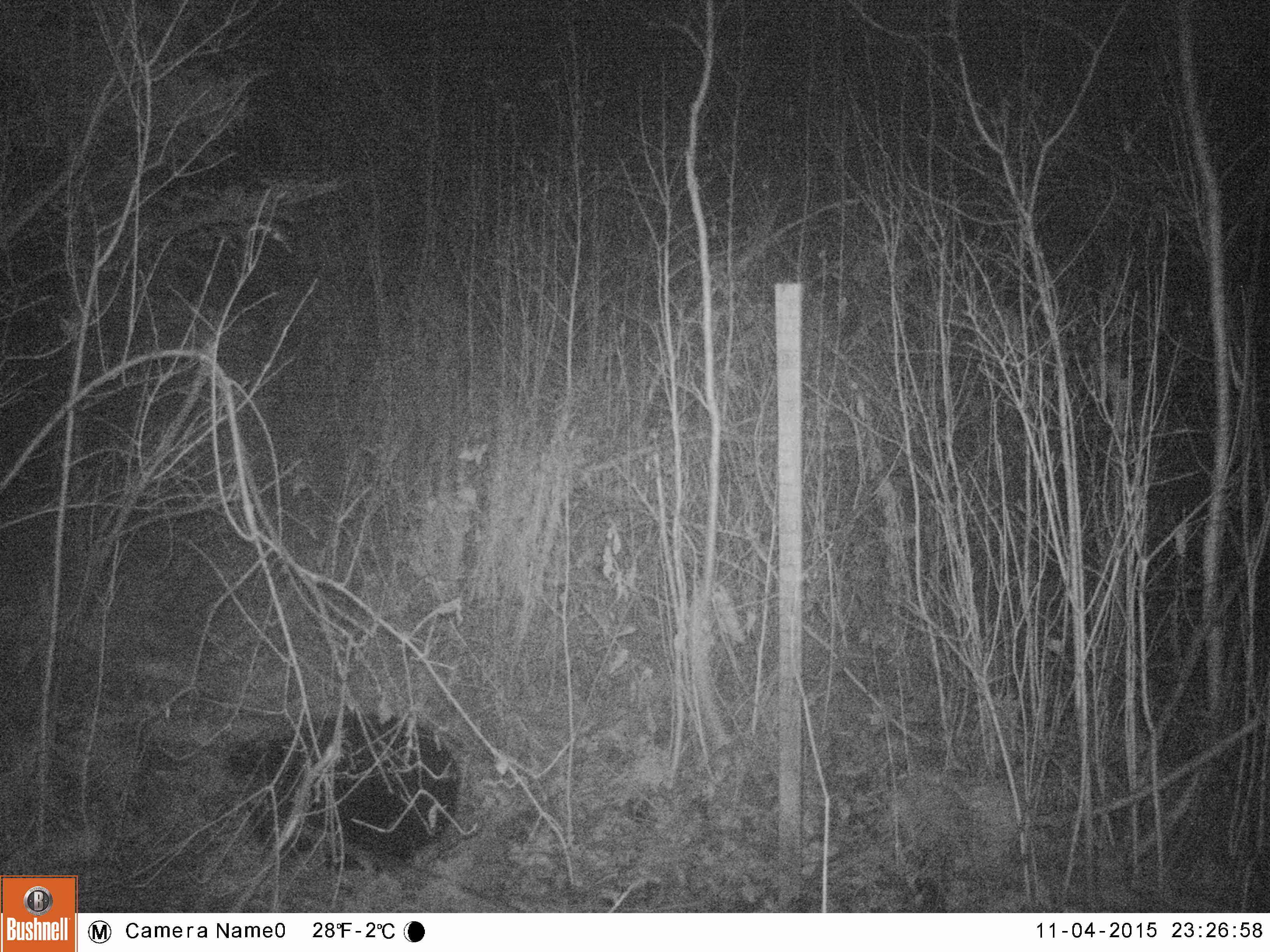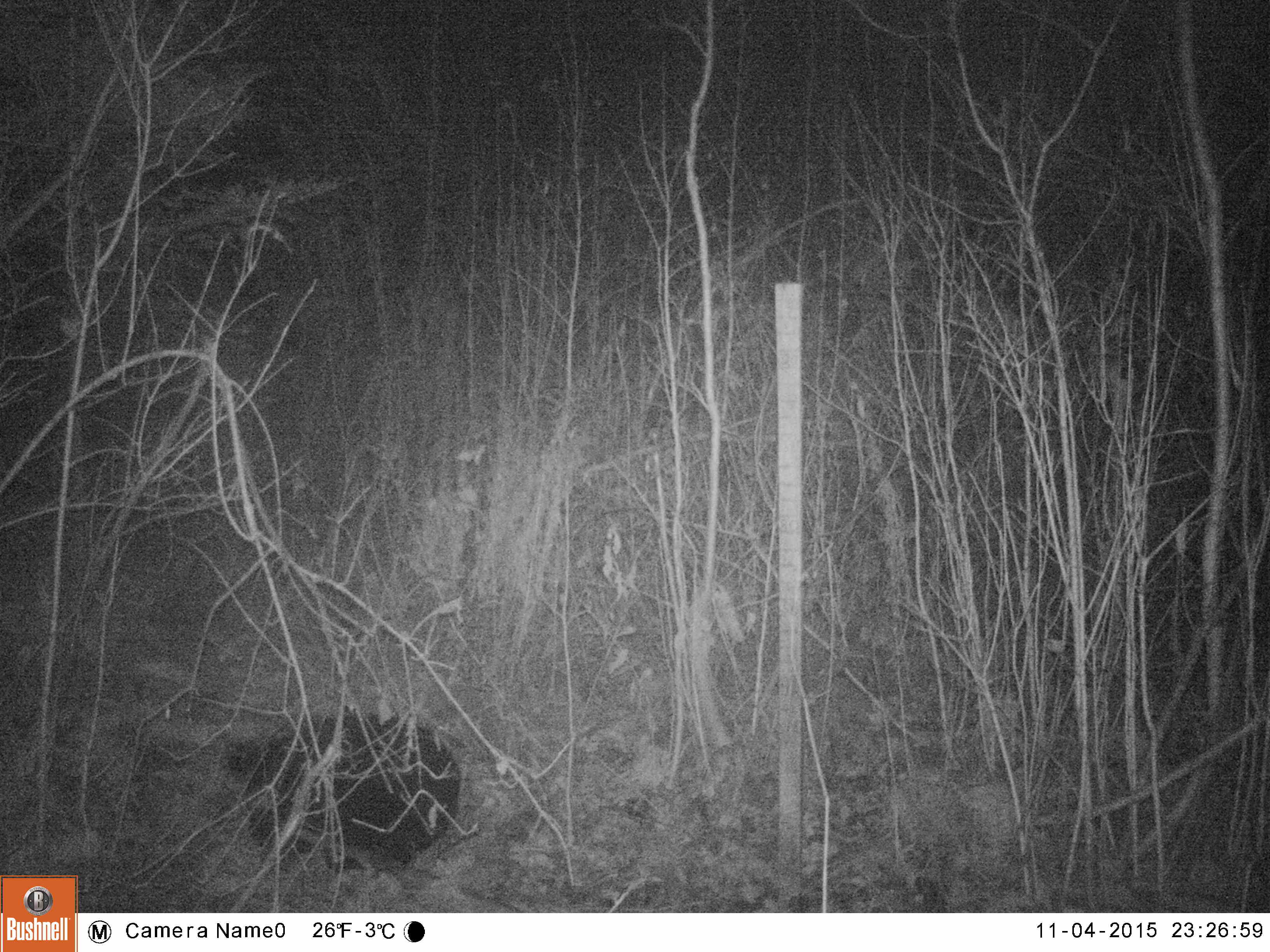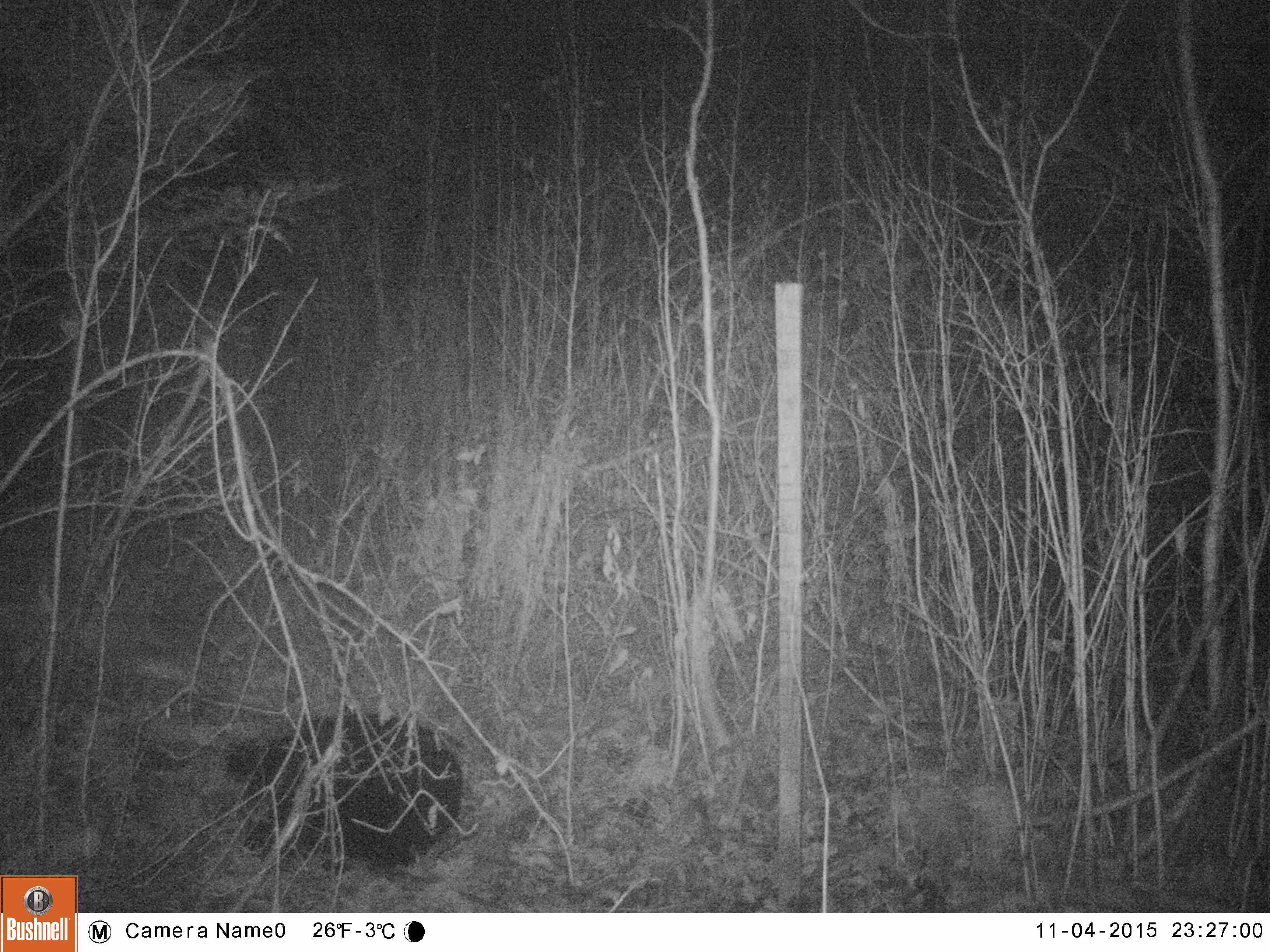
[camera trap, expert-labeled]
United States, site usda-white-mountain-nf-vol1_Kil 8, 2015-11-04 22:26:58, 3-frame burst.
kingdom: Animalia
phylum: Chordata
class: Mammalia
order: Carnivora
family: Ursidae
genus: Ursus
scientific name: Ursus americanus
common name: black bear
Black bear (Ursus americanus).